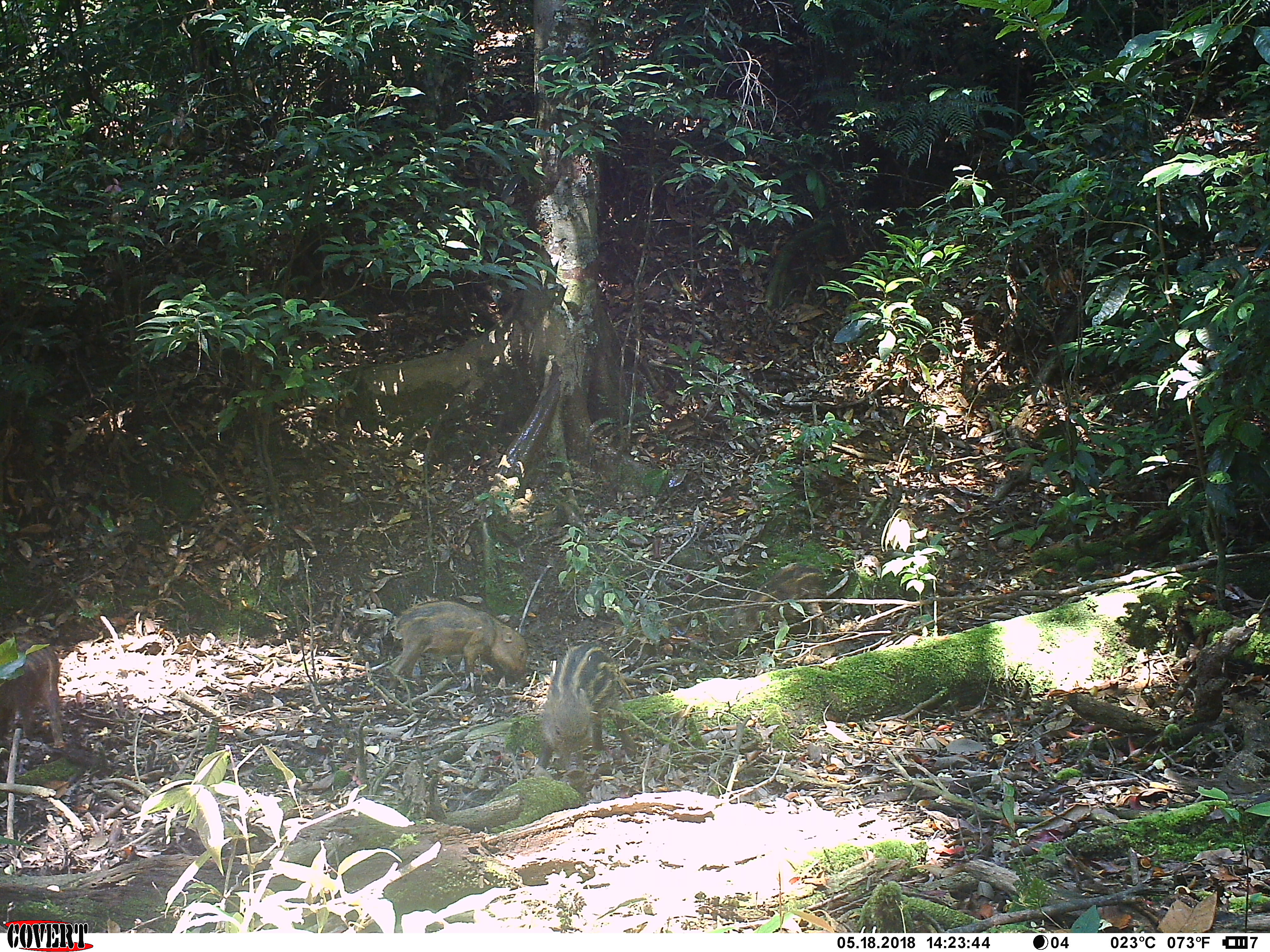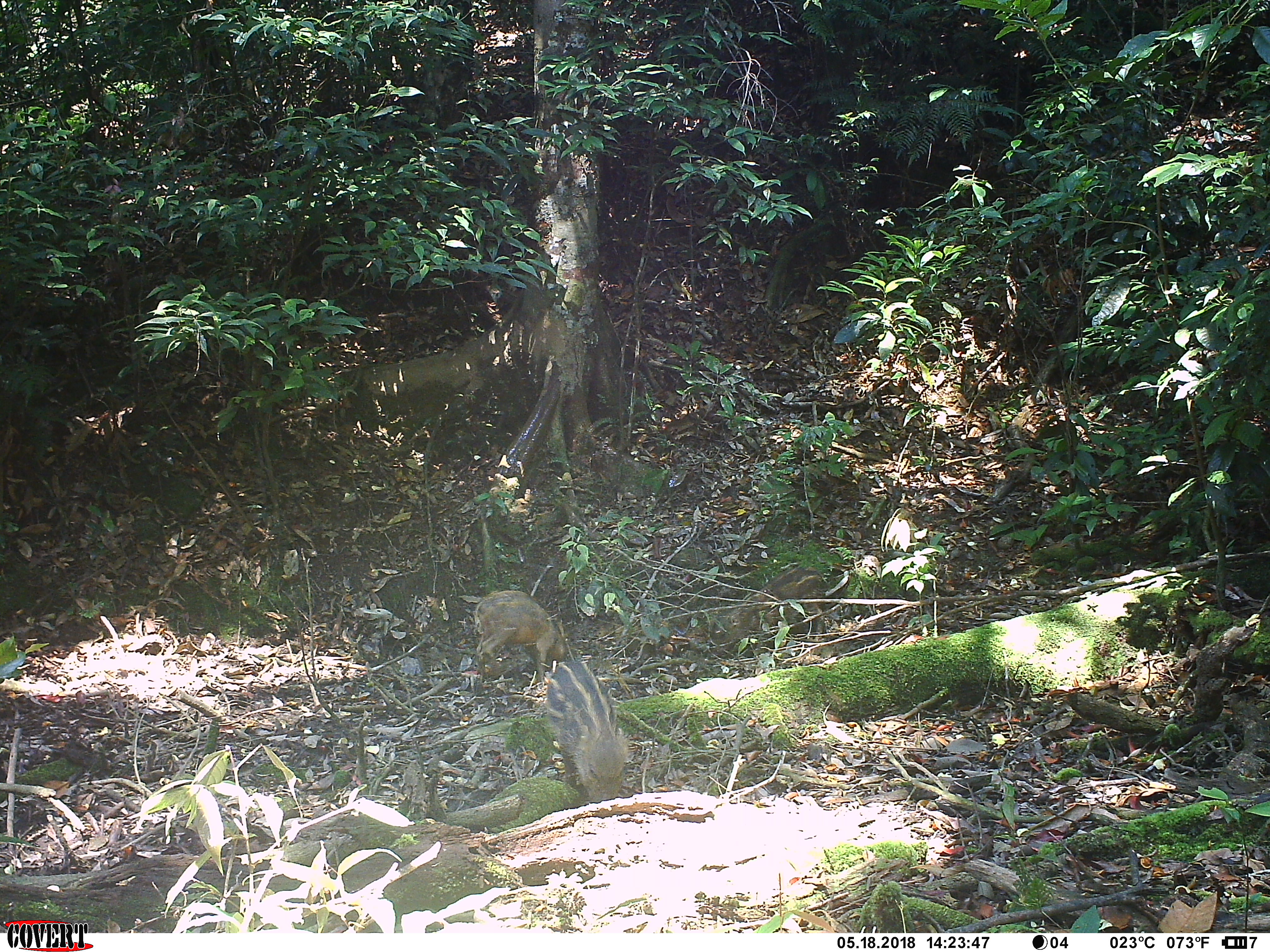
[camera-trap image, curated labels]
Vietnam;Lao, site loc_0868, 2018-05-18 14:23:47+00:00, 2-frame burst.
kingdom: Animalia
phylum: Chordata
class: Mammalia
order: Artiodactyla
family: Suidae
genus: Sus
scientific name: Sus scrofa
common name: eurasian wild pig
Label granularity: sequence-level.